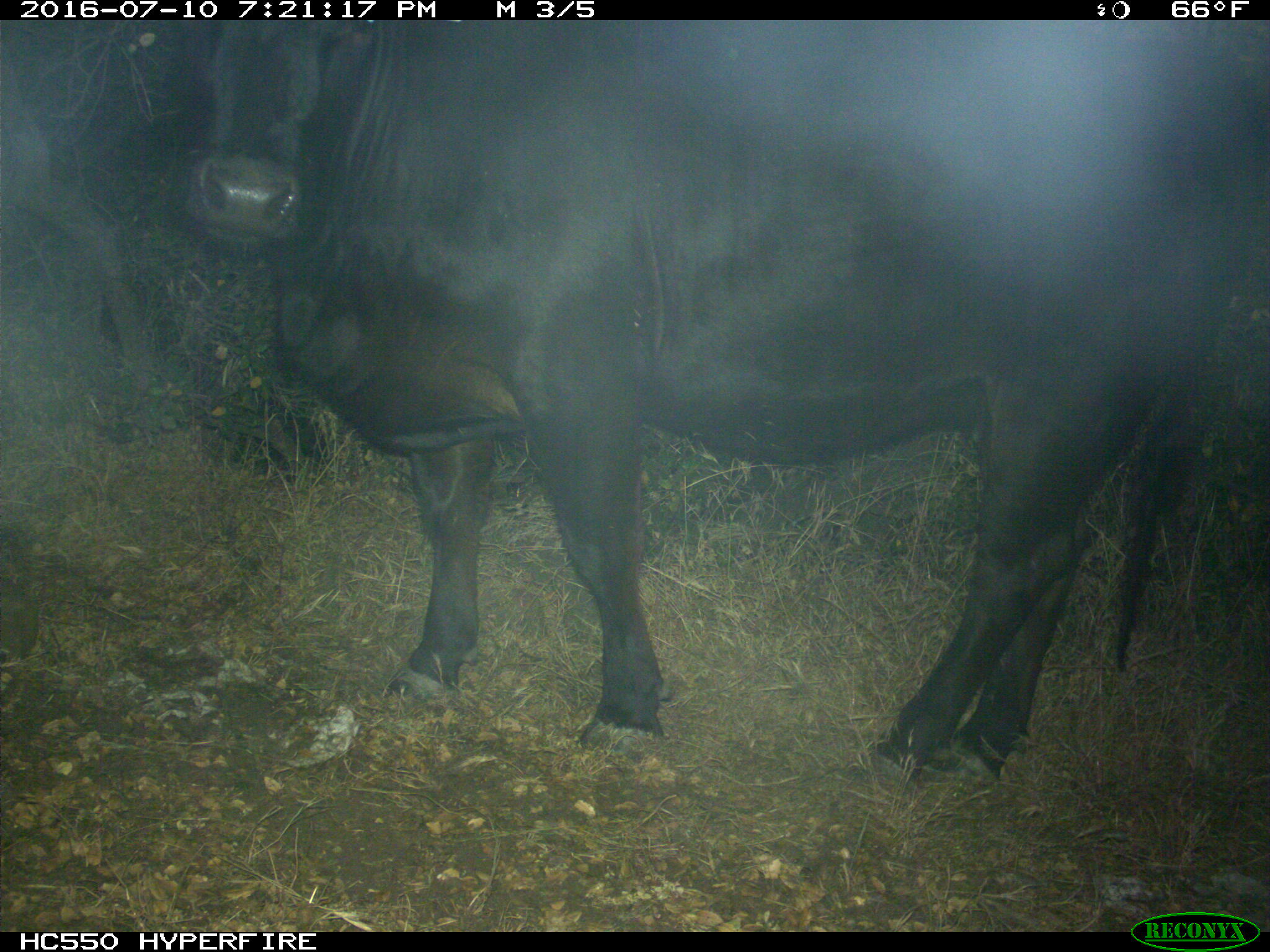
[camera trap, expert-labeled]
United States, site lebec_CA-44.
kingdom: Animalia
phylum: Chordata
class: Mammalia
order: Artiodactyla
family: Bovidae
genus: Bos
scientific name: Bos taurus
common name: domestic cow